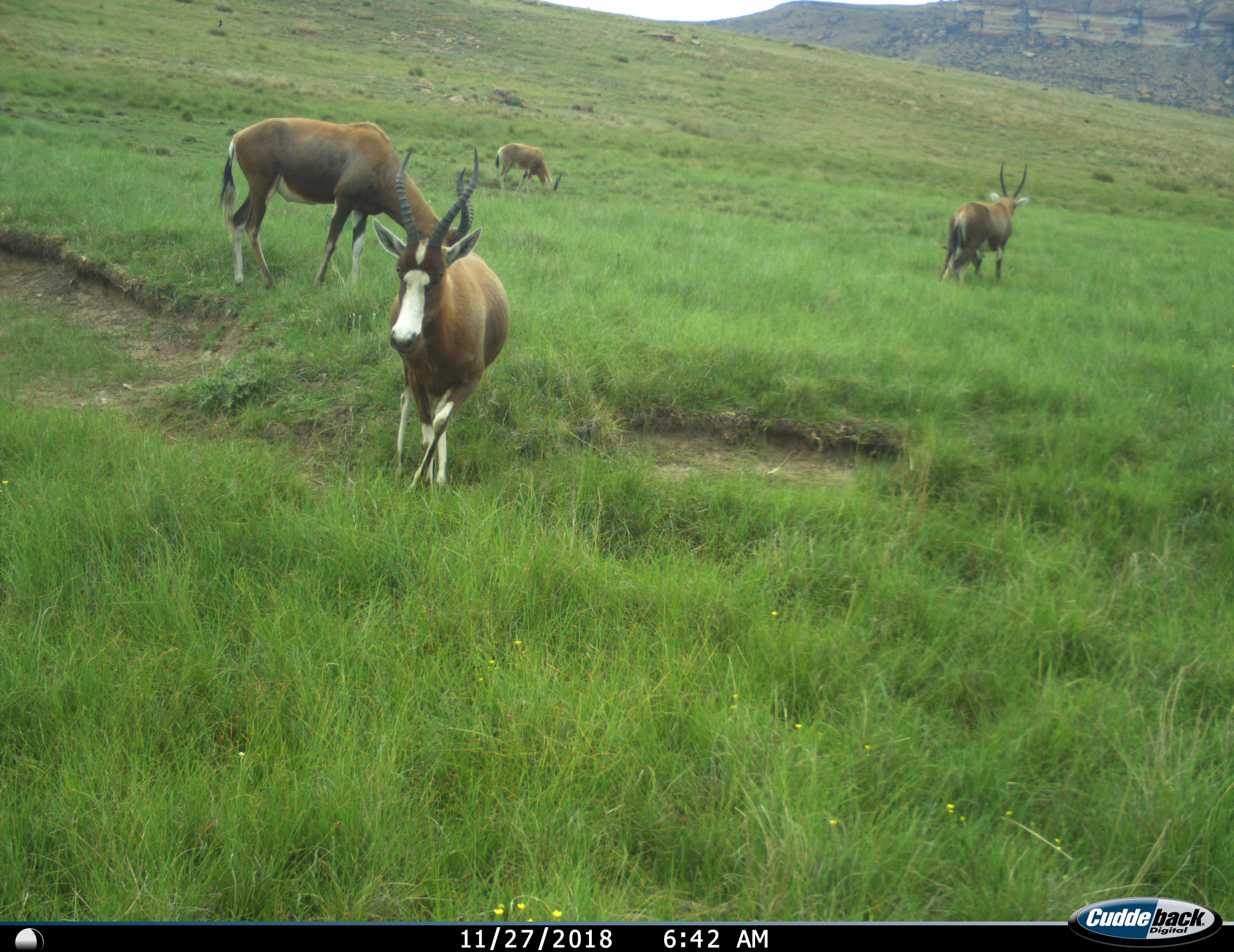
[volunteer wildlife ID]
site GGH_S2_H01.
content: unidentified animal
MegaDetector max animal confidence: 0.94